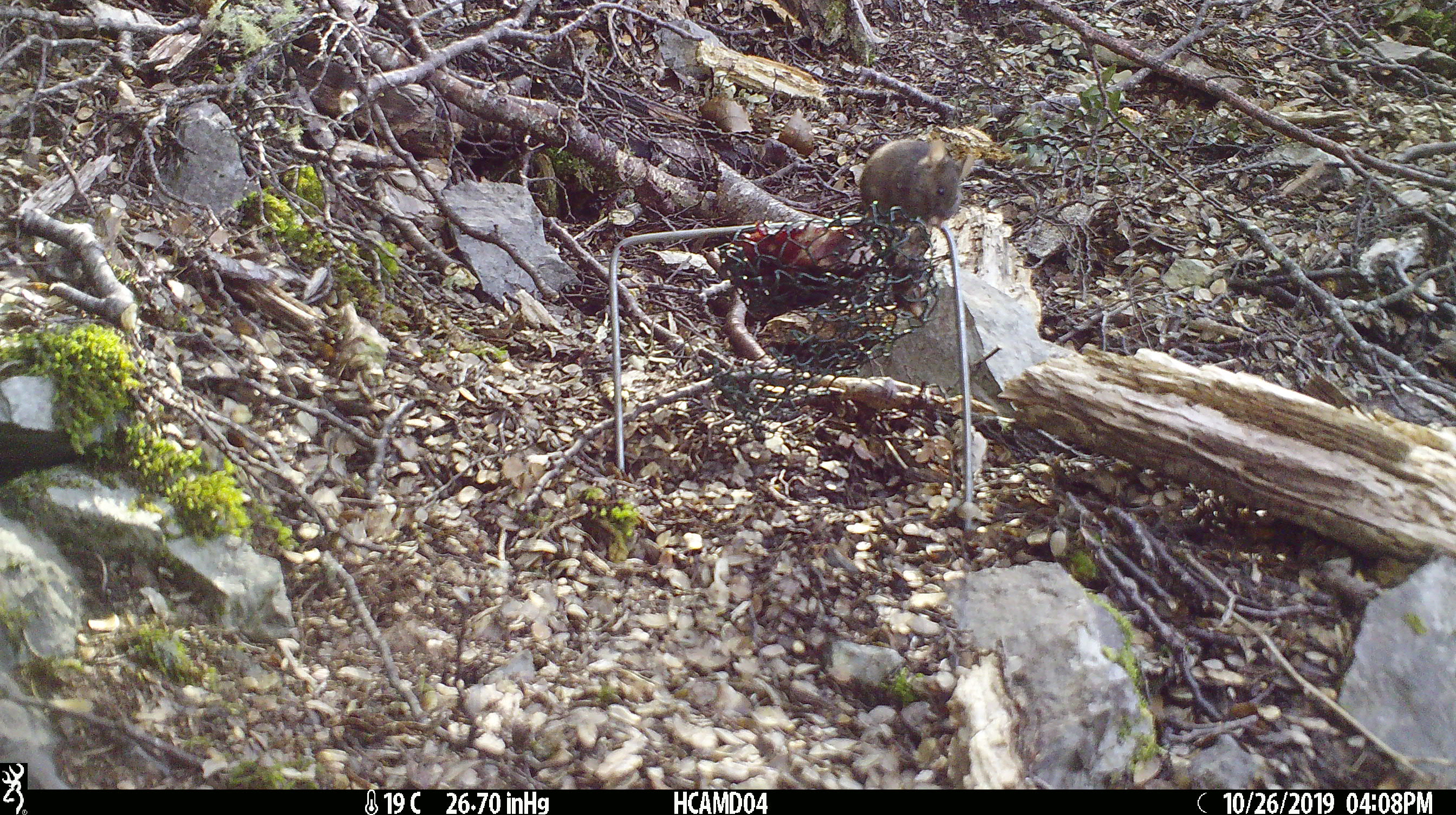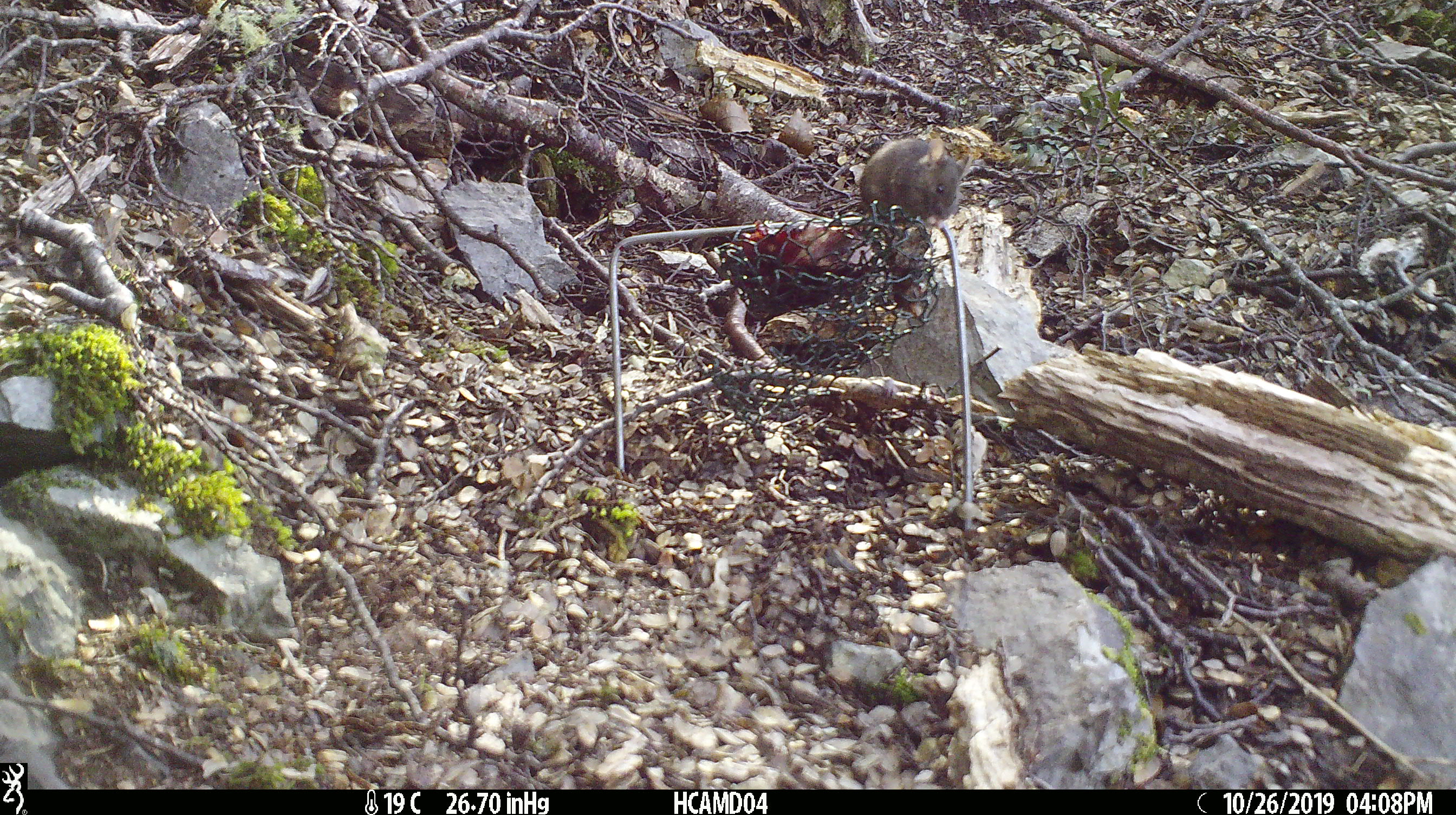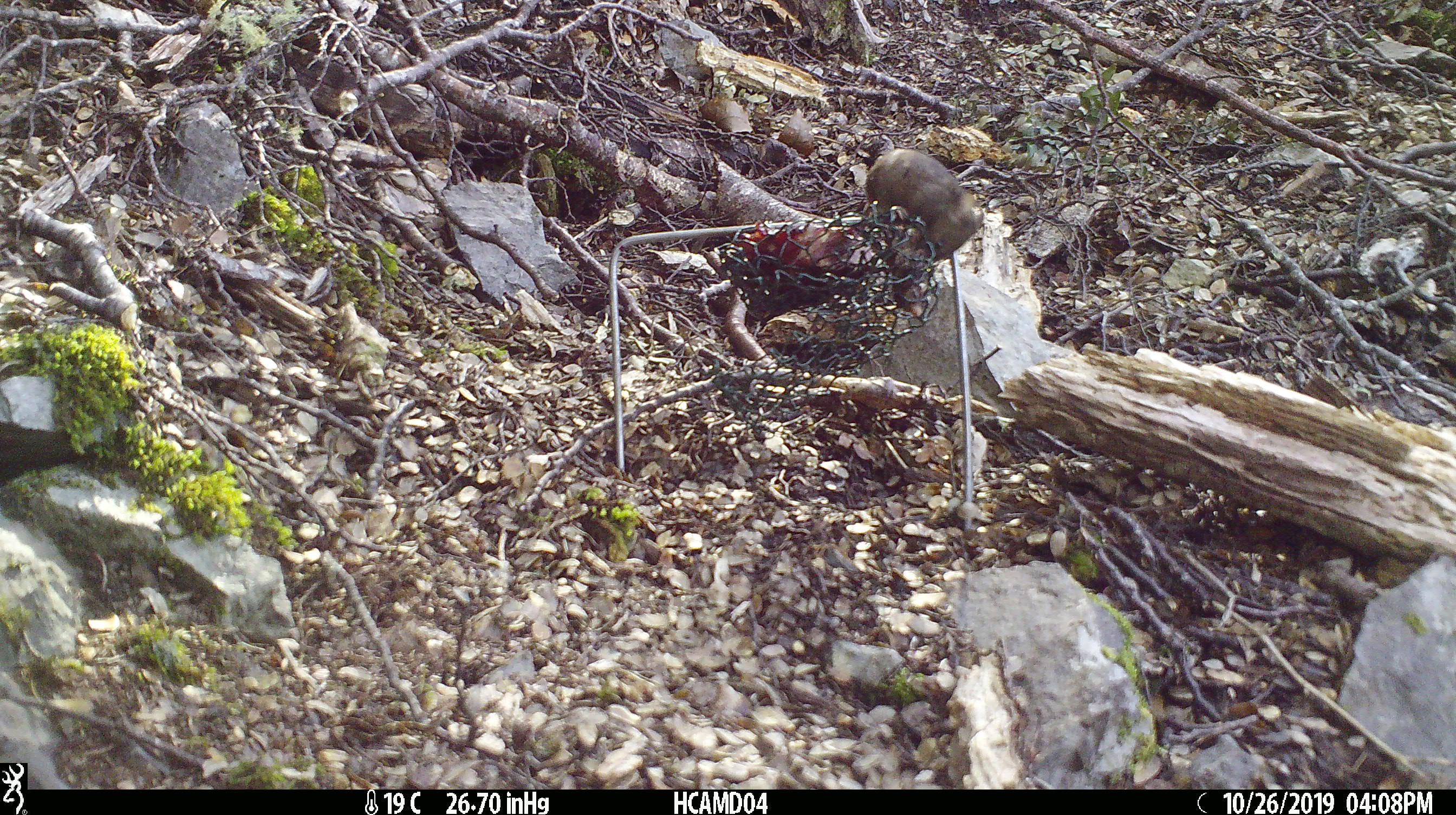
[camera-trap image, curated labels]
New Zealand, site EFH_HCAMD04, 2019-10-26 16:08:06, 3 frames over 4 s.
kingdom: Animalia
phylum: Chordata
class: Mammalia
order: Rodentia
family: Muridae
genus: Mus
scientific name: Mus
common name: mouse